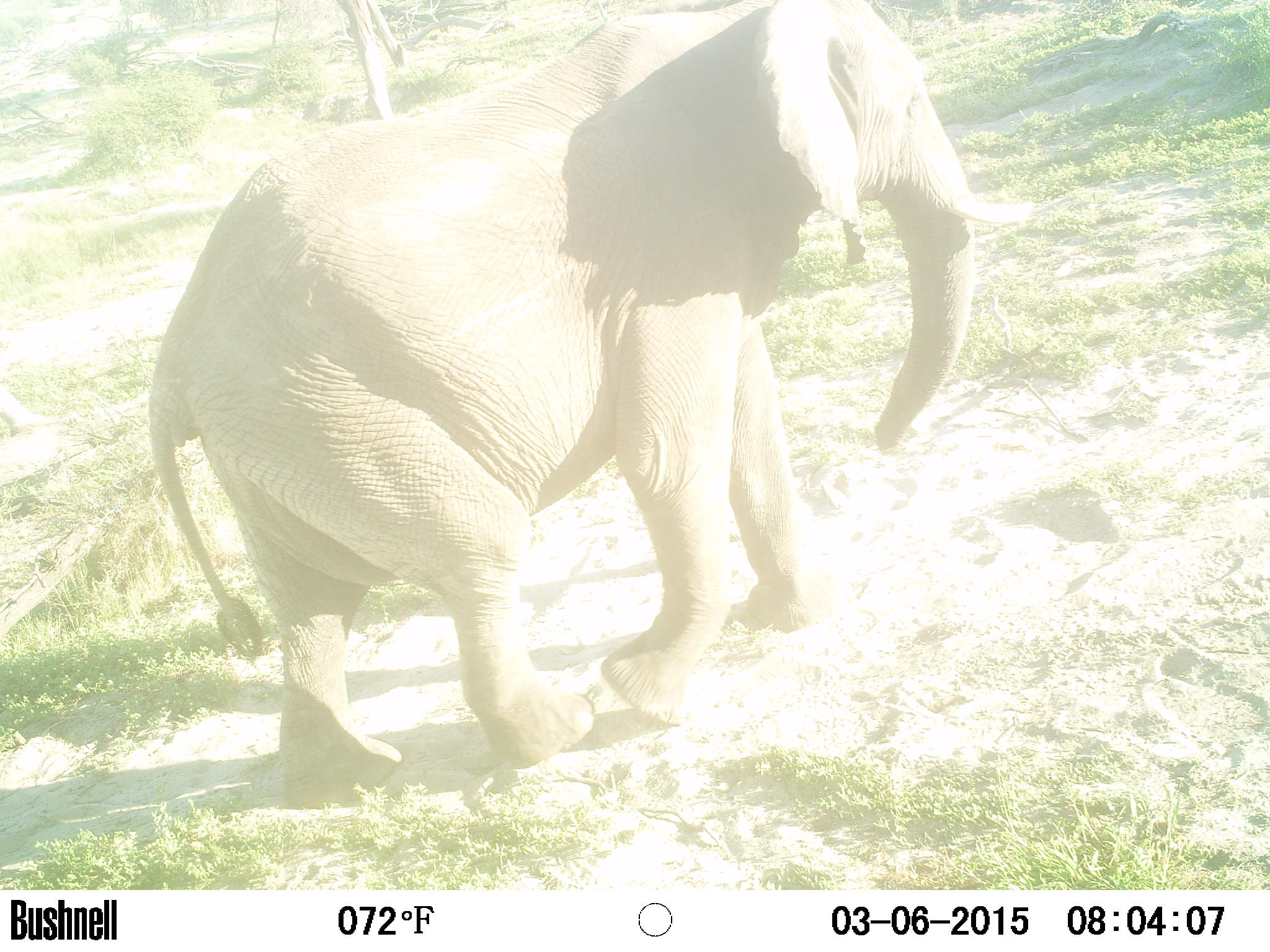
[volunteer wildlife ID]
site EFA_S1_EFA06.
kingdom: Animalia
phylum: Chordata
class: Mammalia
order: Proboscidea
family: Elephantidae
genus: Loxodonta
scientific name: Loxodonta africana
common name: african bush elephant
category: elephant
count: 1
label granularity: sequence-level